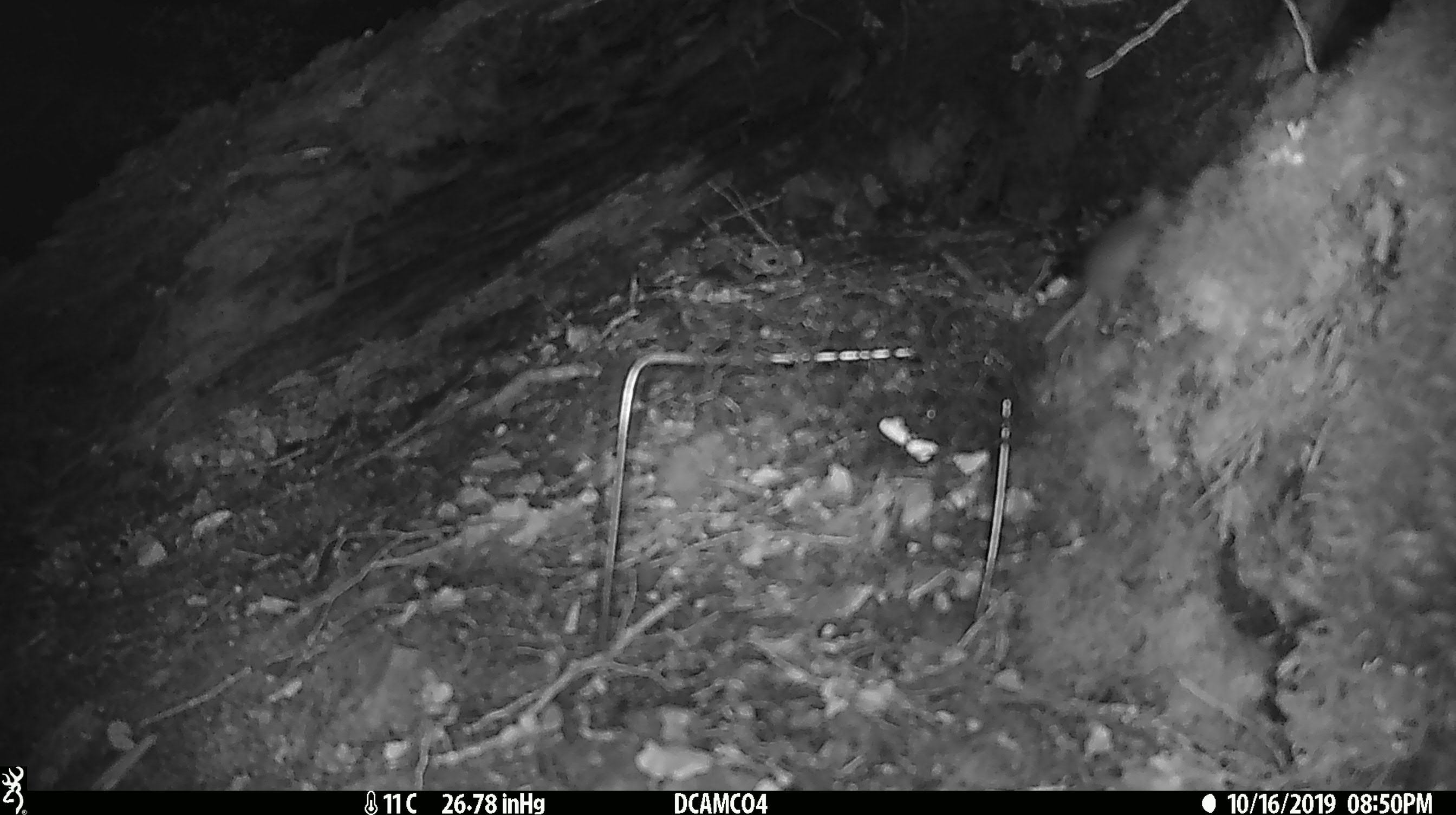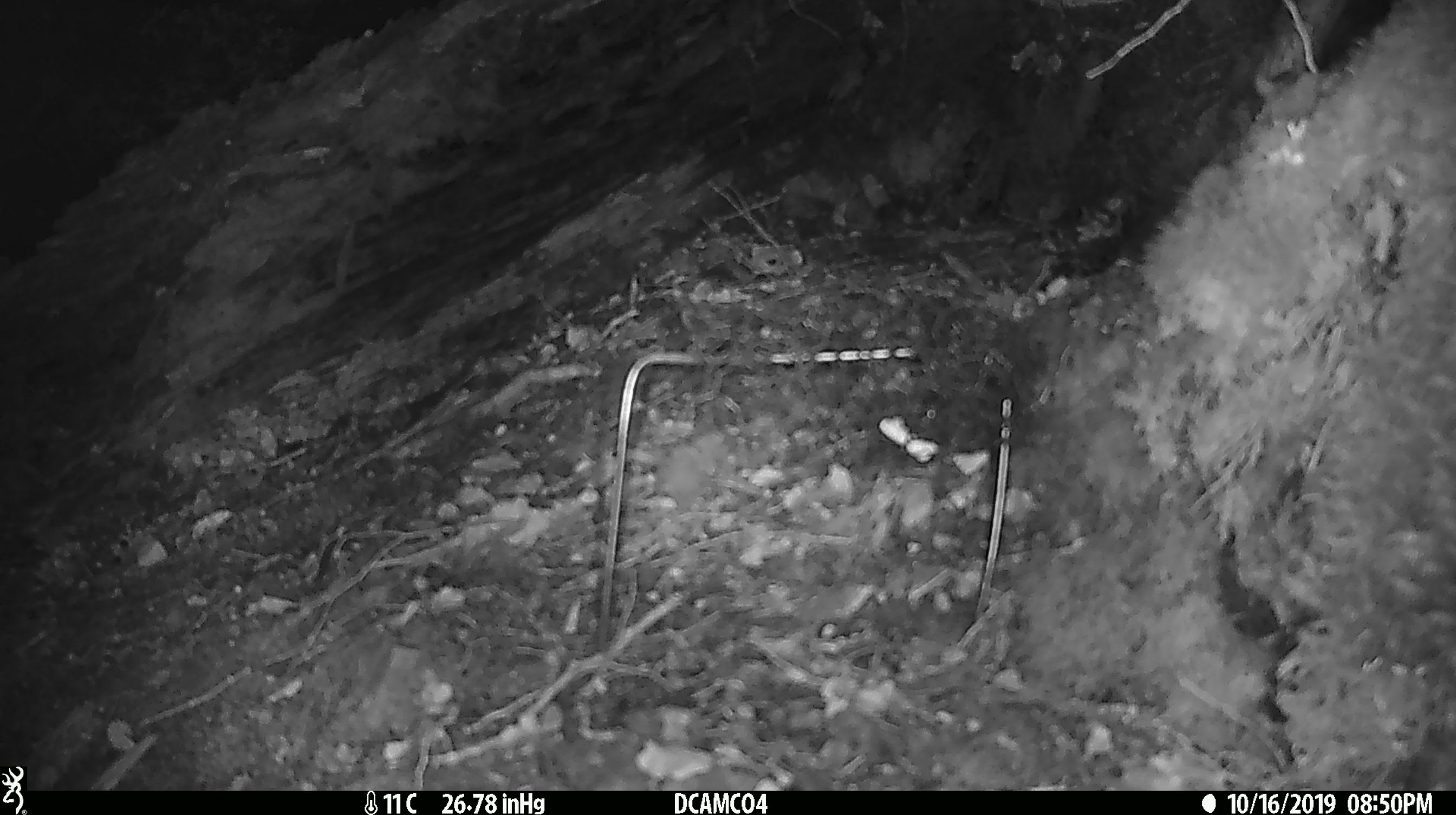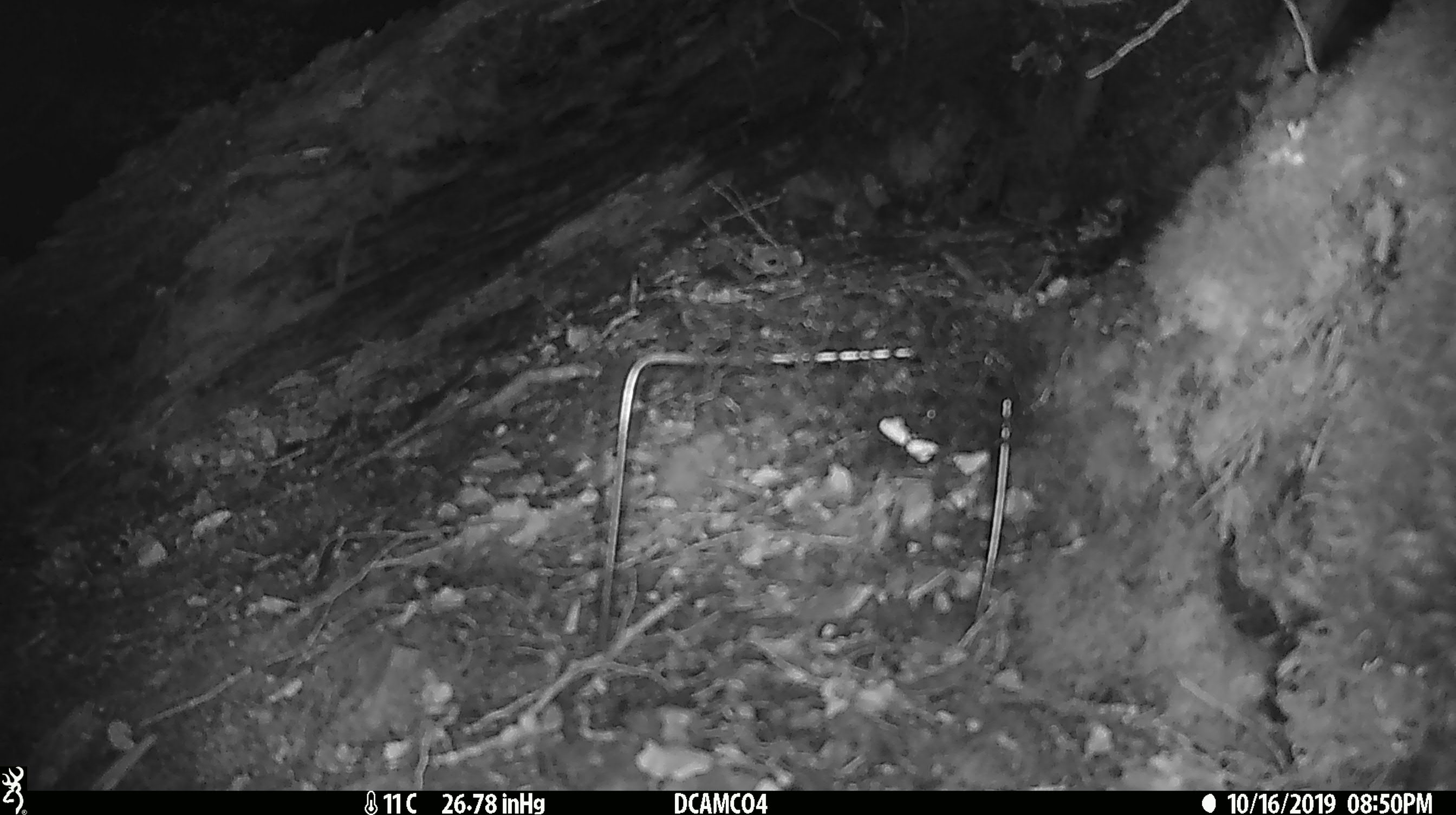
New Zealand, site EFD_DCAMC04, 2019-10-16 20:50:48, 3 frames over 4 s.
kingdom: Animalia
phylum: Chordata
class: Mammalia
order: Rodentia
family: Muridae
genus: Mus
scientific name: Mus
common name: mouse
Mouse (Mus).